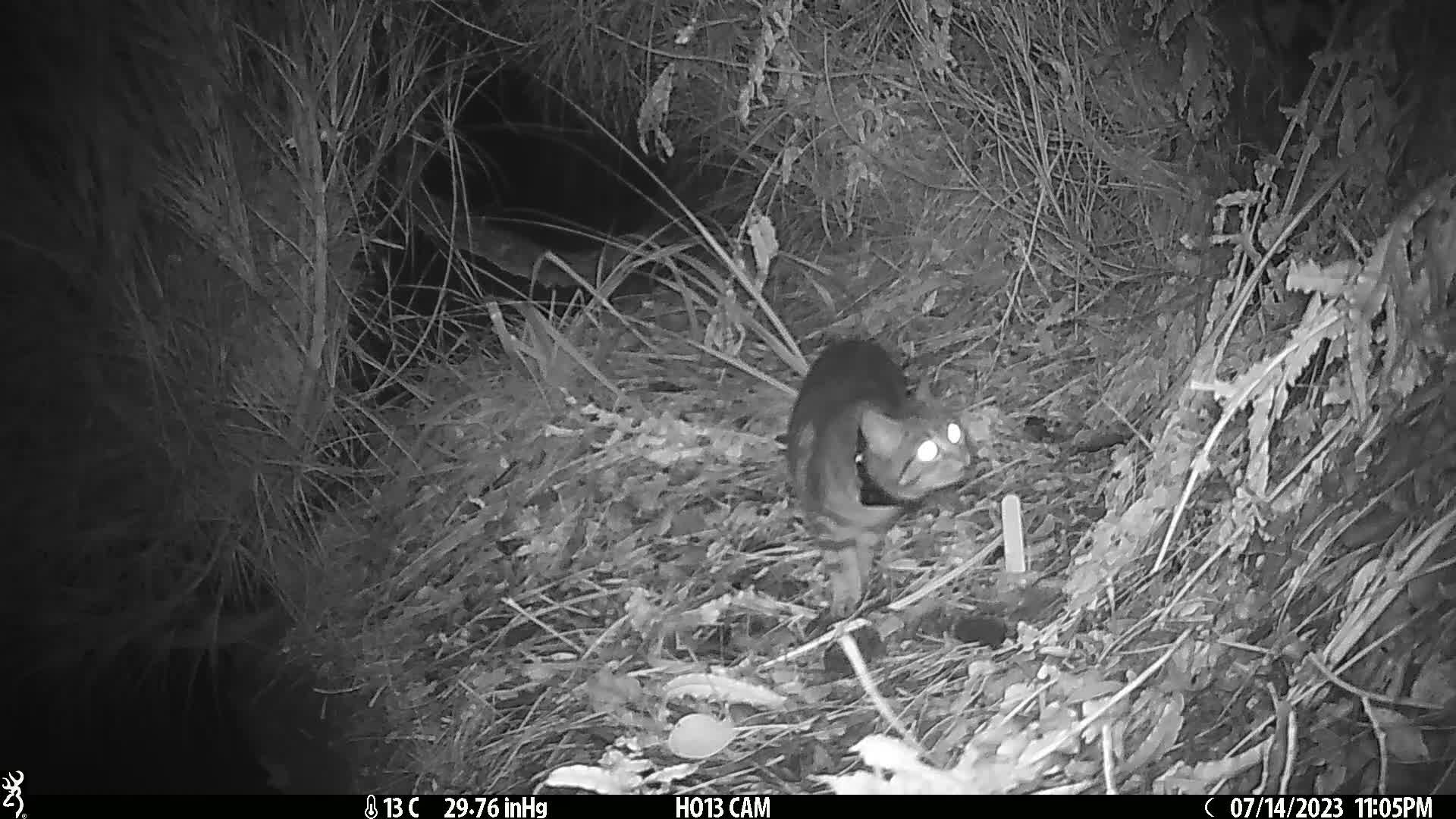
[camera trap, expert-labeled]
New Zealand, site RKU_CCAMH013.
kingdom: Animalia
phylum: Chordata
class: Mammalia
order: Carnivora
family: Felidae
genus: Felis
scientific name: Felis catus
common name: domestic cat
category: cat